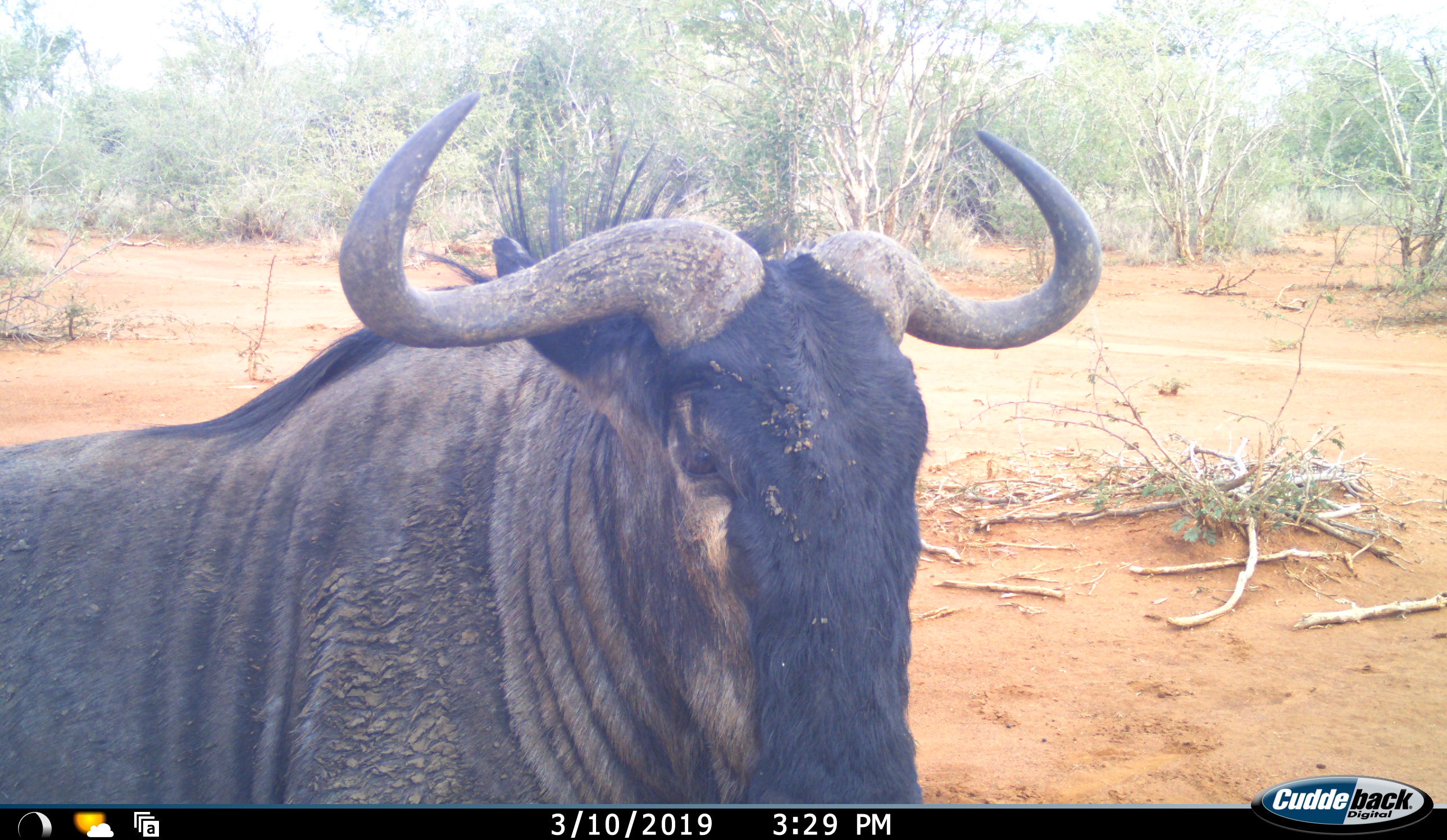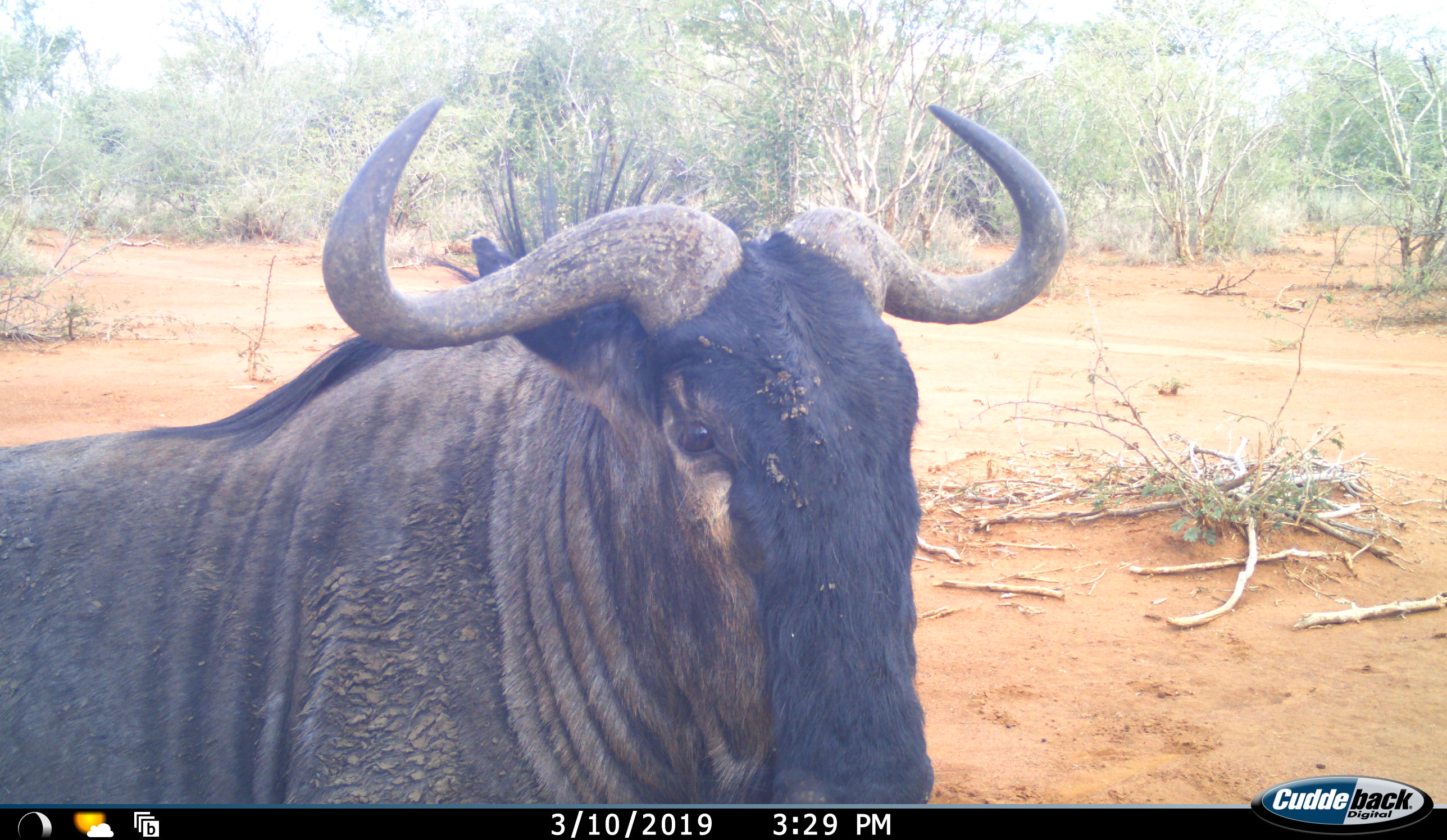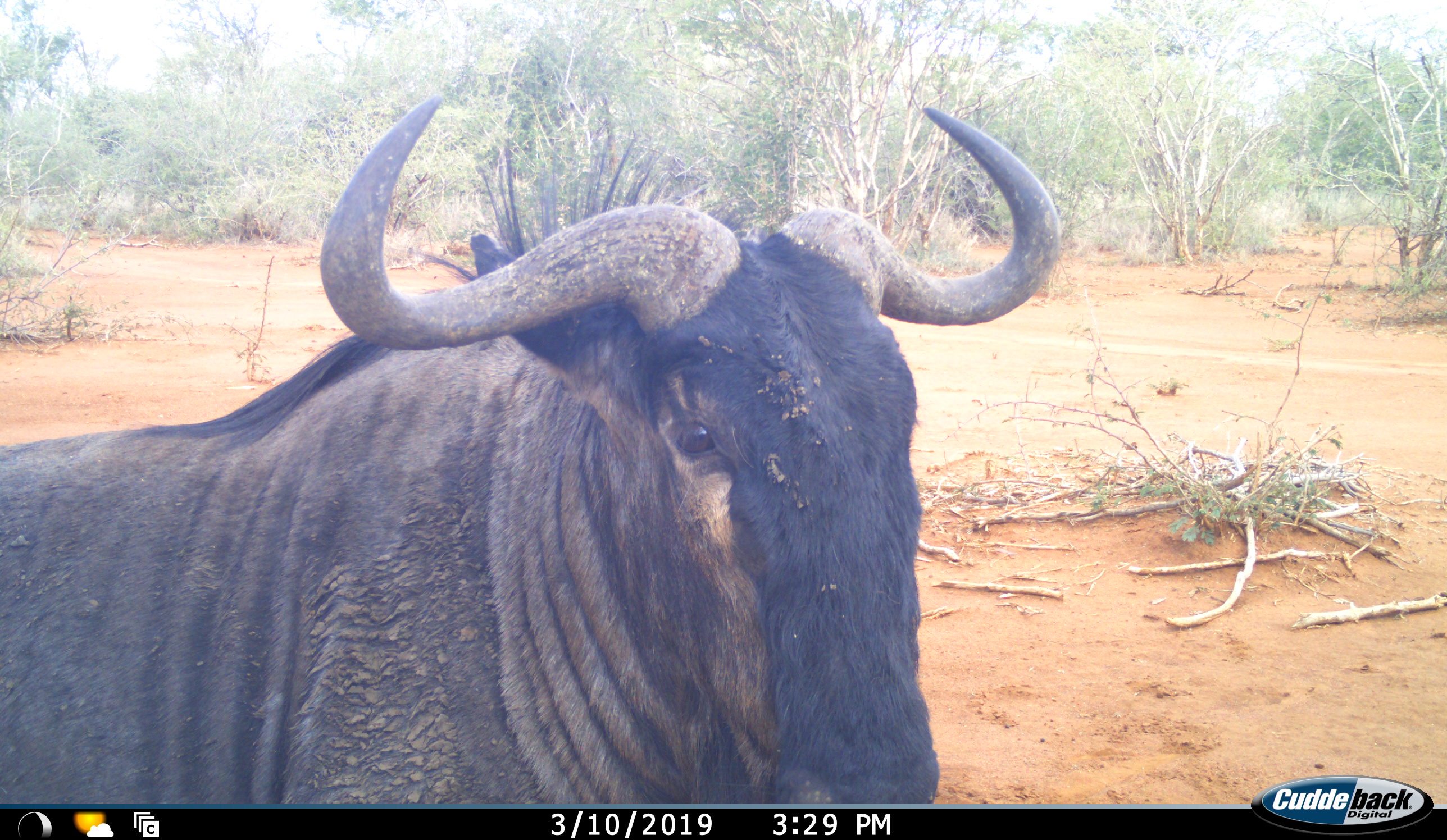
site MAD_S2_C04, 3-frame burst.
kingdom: Animalia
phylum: Chordata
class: Mammalia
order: Artiodactyla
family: Bovidae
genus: Connochaetes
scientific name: Connochaetes taurinus taurinus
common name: blue wildebeest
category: wildebeestblue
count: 1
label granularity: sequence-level